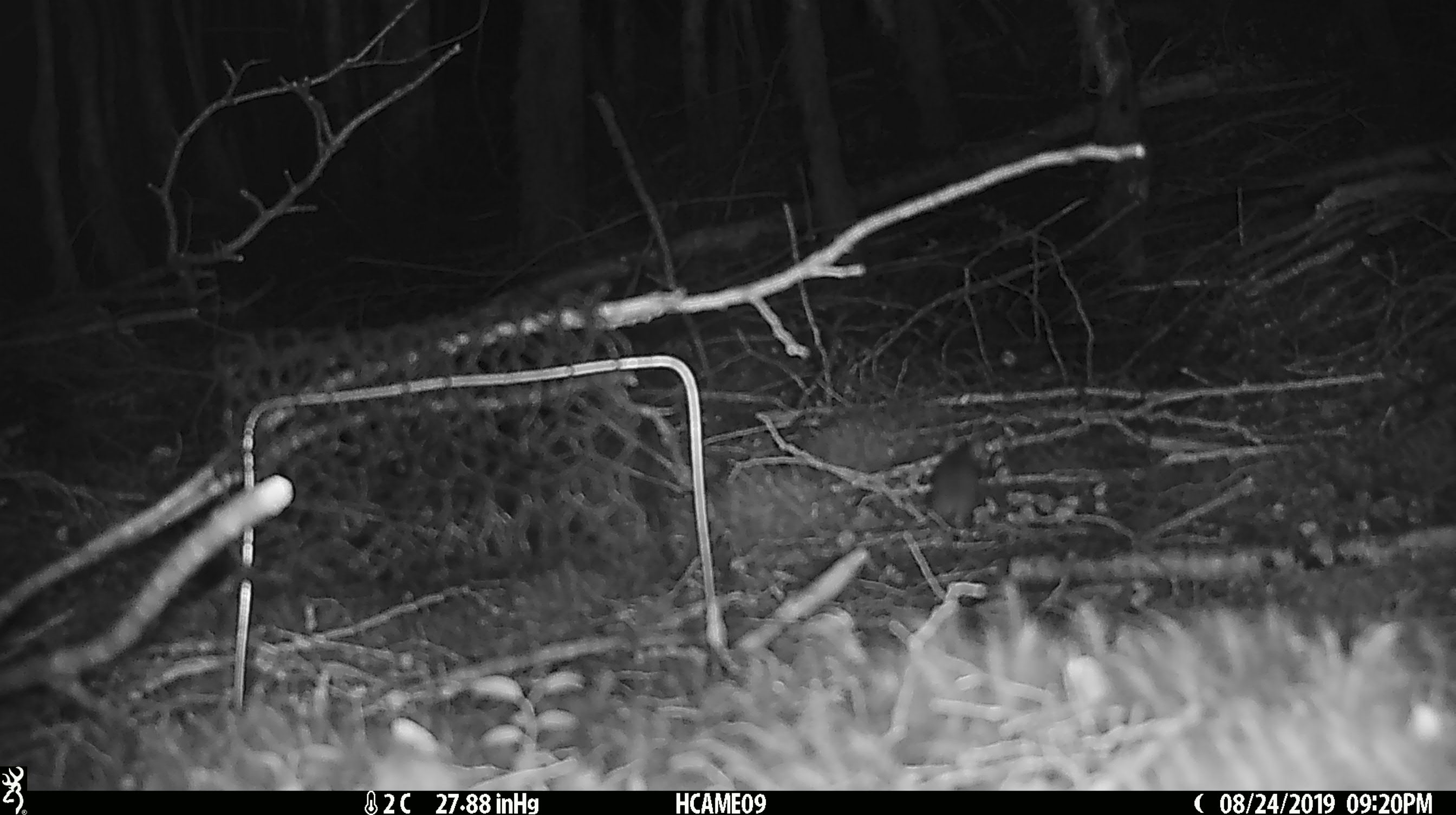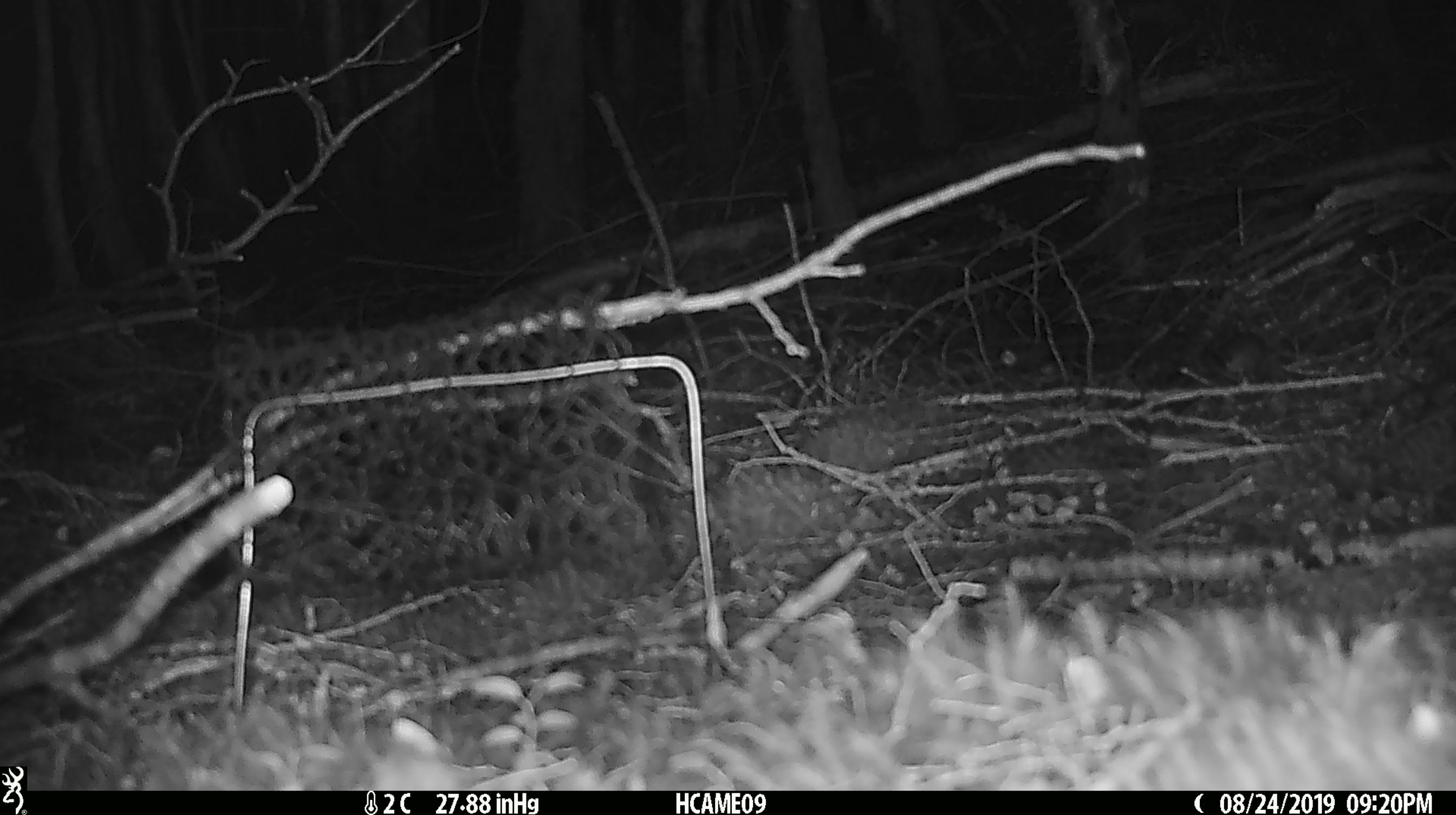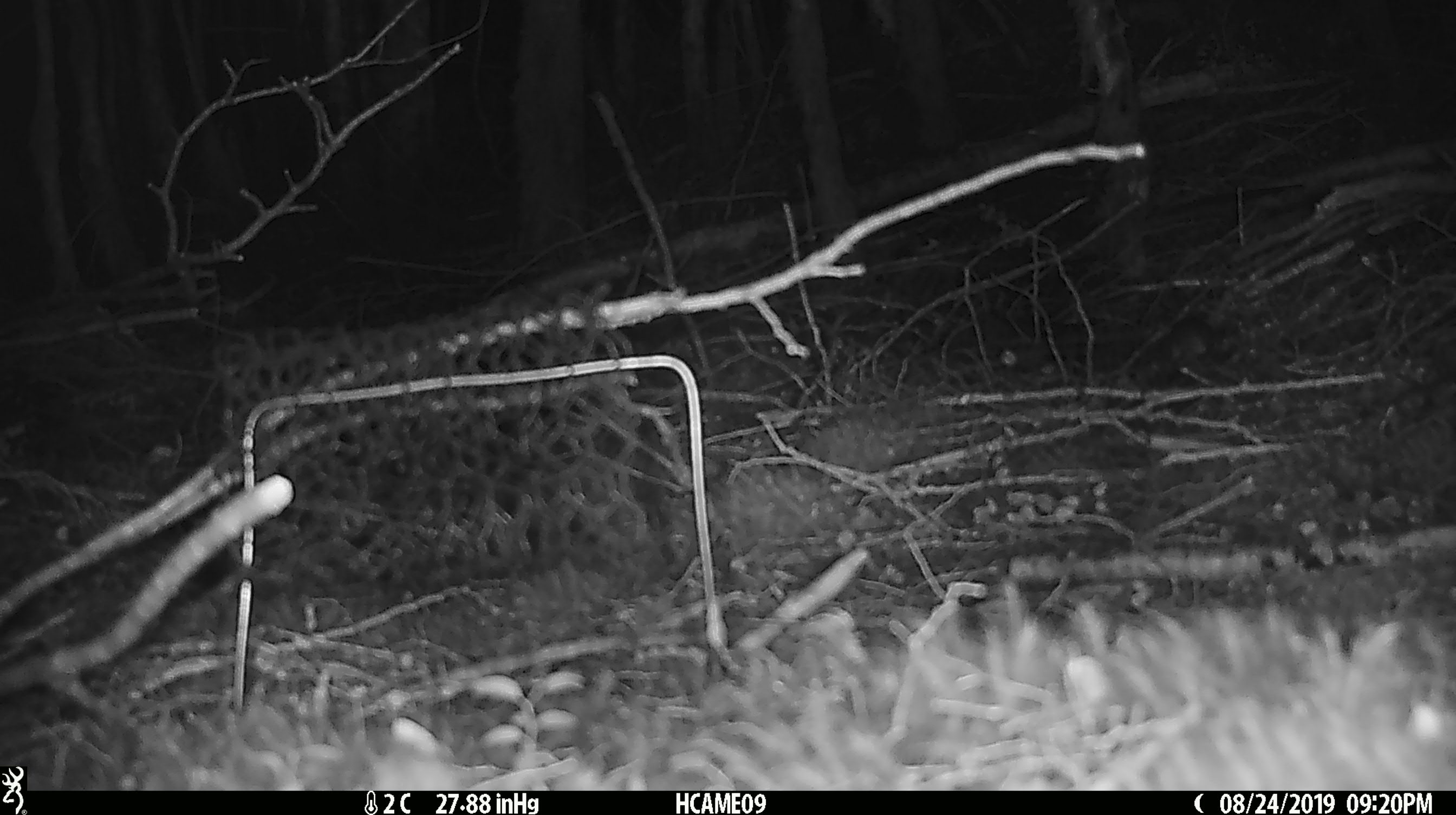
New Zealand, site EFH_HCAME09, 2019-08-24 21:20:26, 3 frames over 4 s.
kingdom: Animalia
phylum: Chordata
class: Mammalia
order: Rodentia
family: Muridae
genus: Mus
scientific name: Mus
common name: mouse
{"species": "mouse (Mus)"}